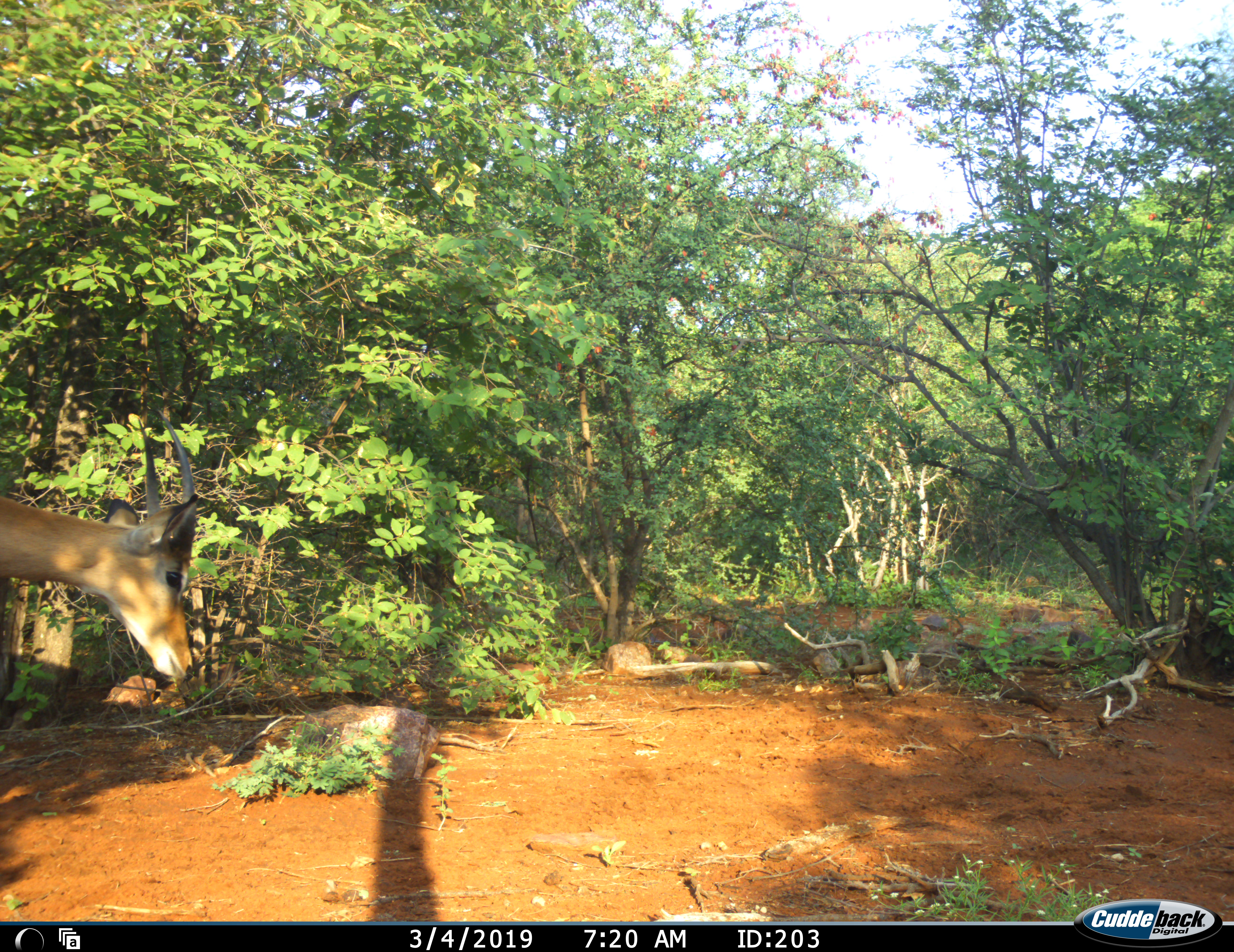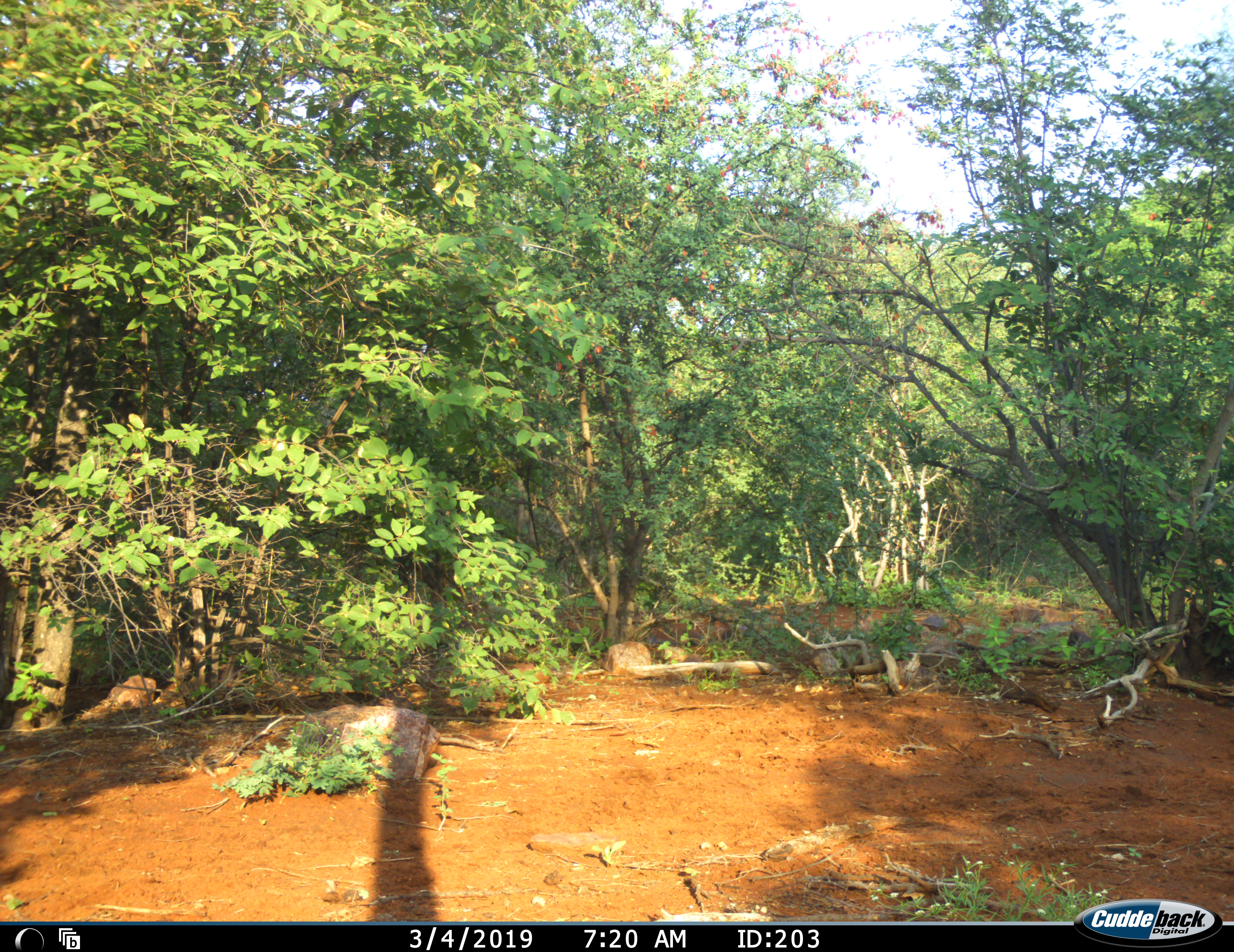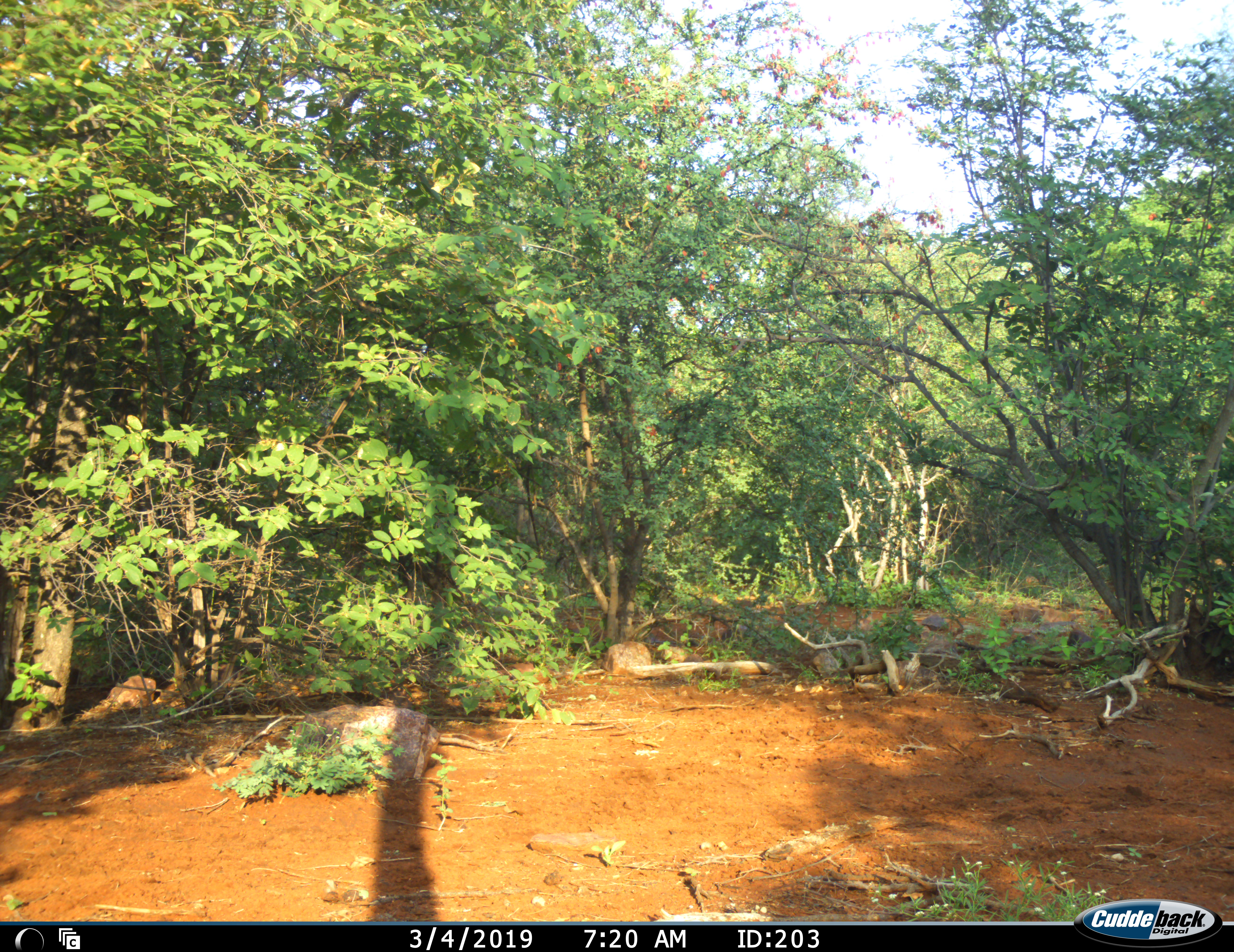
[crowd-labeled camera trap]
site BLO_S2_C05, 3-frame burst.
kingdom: Animalia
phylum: Chordata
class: Mammalia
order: Artiodactyla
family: Bovidae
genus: Aepyceros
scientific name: Aepyceros melampus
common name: impala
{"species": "impala (Aepyceros melampus)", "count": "1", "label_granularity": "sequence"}